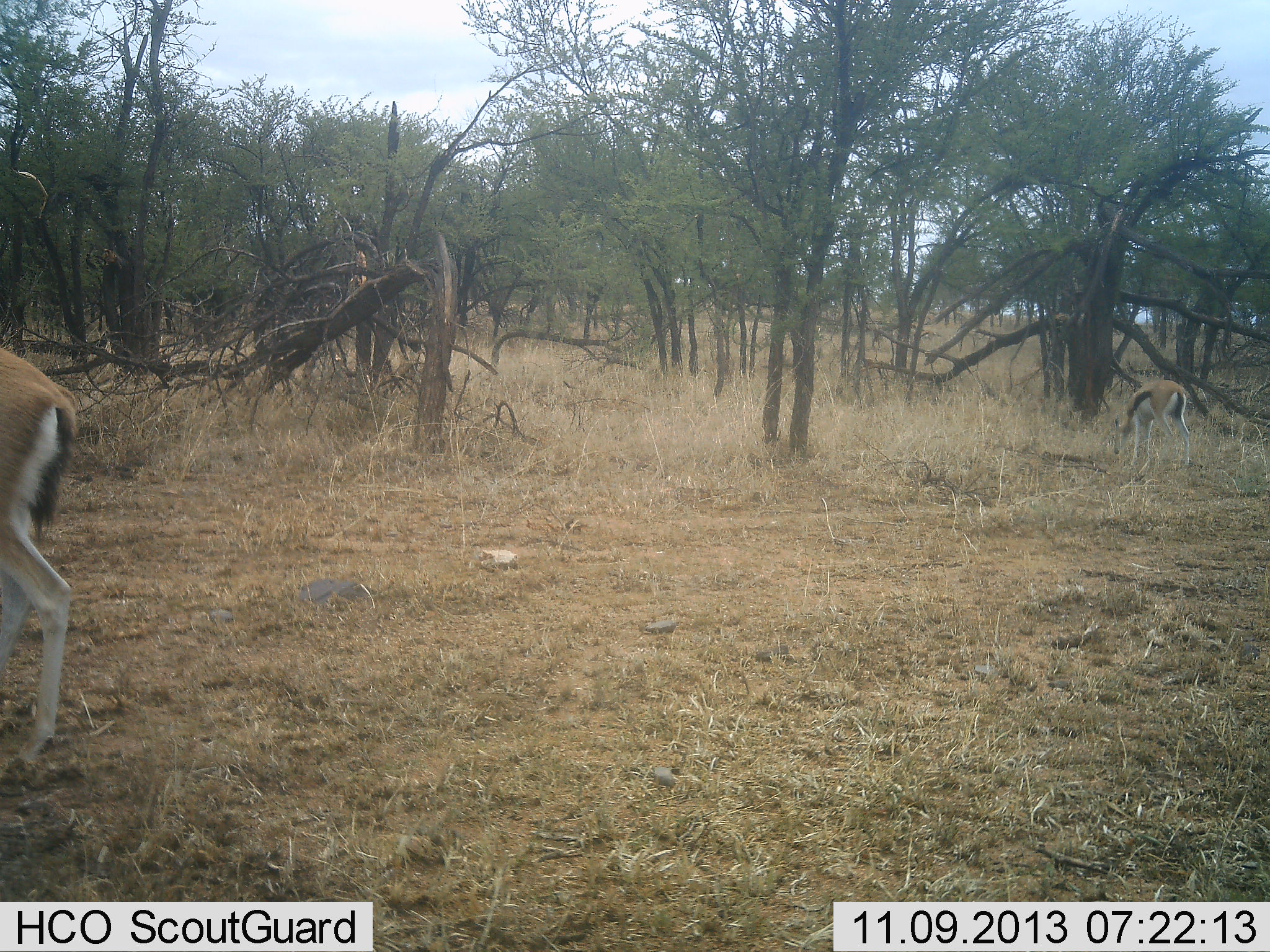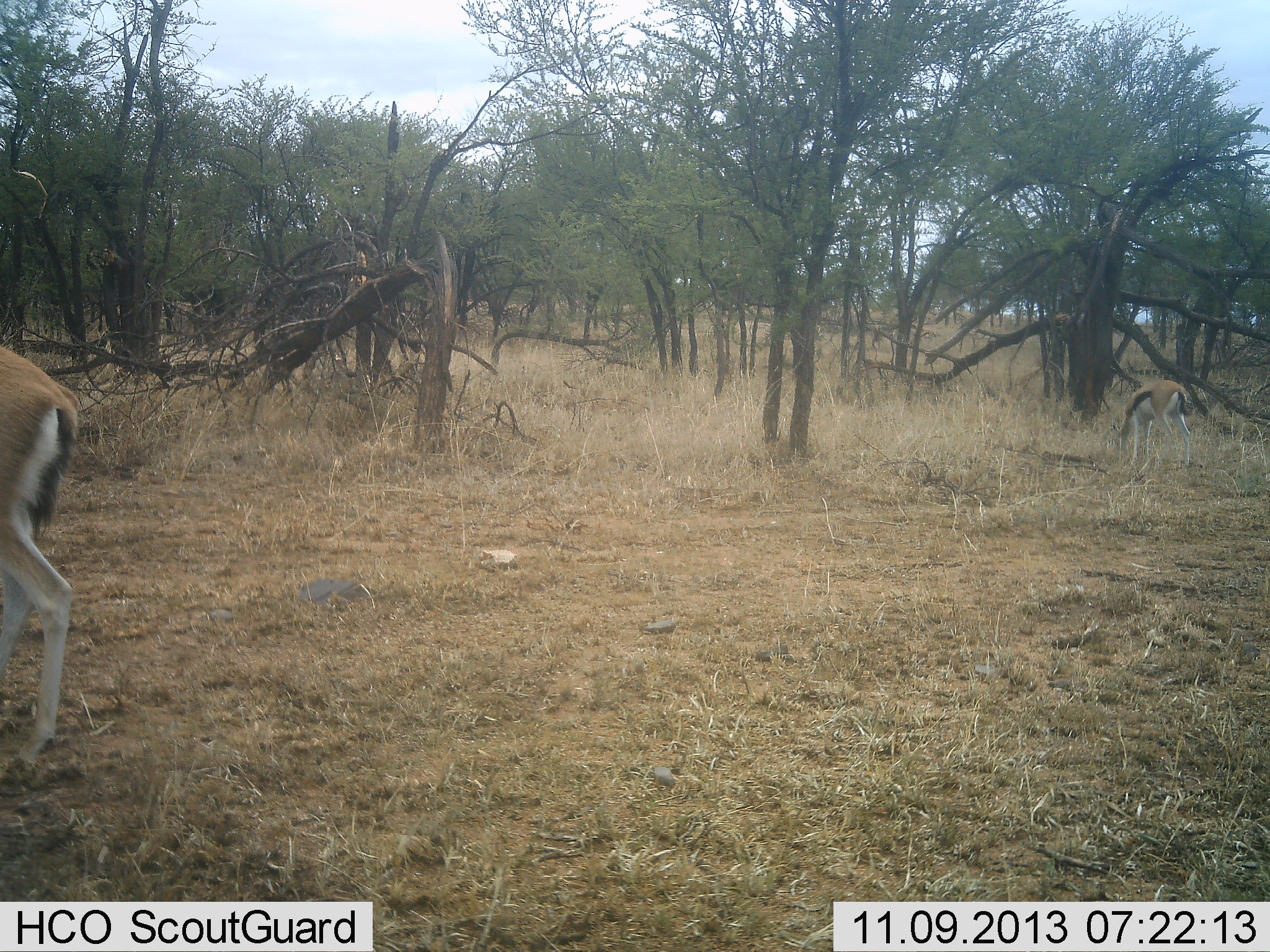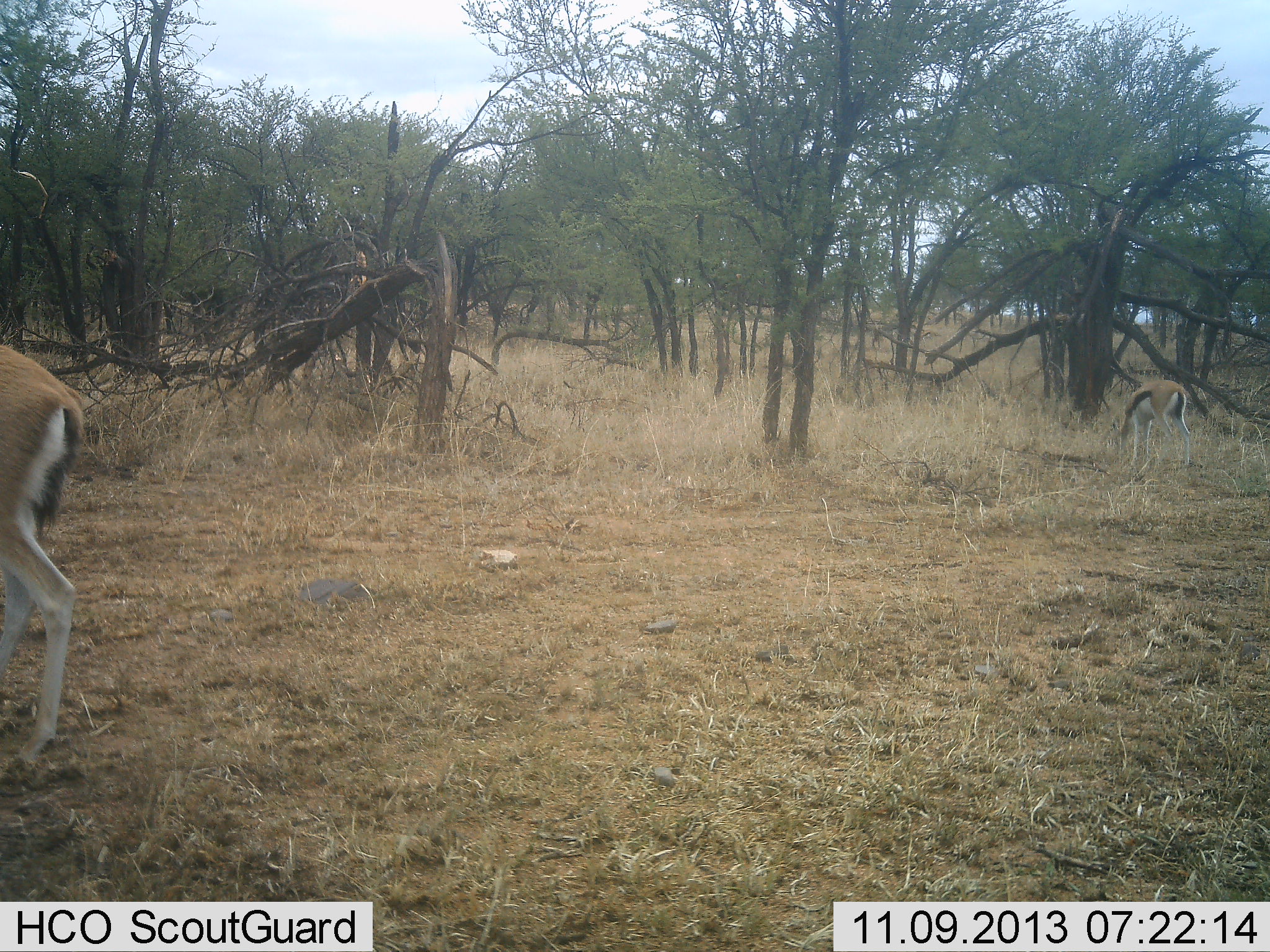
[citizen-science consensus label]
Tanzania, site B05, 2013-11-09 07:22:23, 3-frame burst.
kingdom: Animalia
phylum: Chordata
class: Mammalia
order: Artiodactyla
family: Bovidae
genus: Eudorcas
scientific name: Eudorcas thomsonii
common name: thomson's gazelle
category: gazellethomsons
Gazellethomsons (thomson's gazelle) (Eudorcas thomsonii), count 2. Behavior (volunteer vote fractions): standing 80%, resting 0%, moving 0%, interacting 0%. Young present (vote fraction): 0%. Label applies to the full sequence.